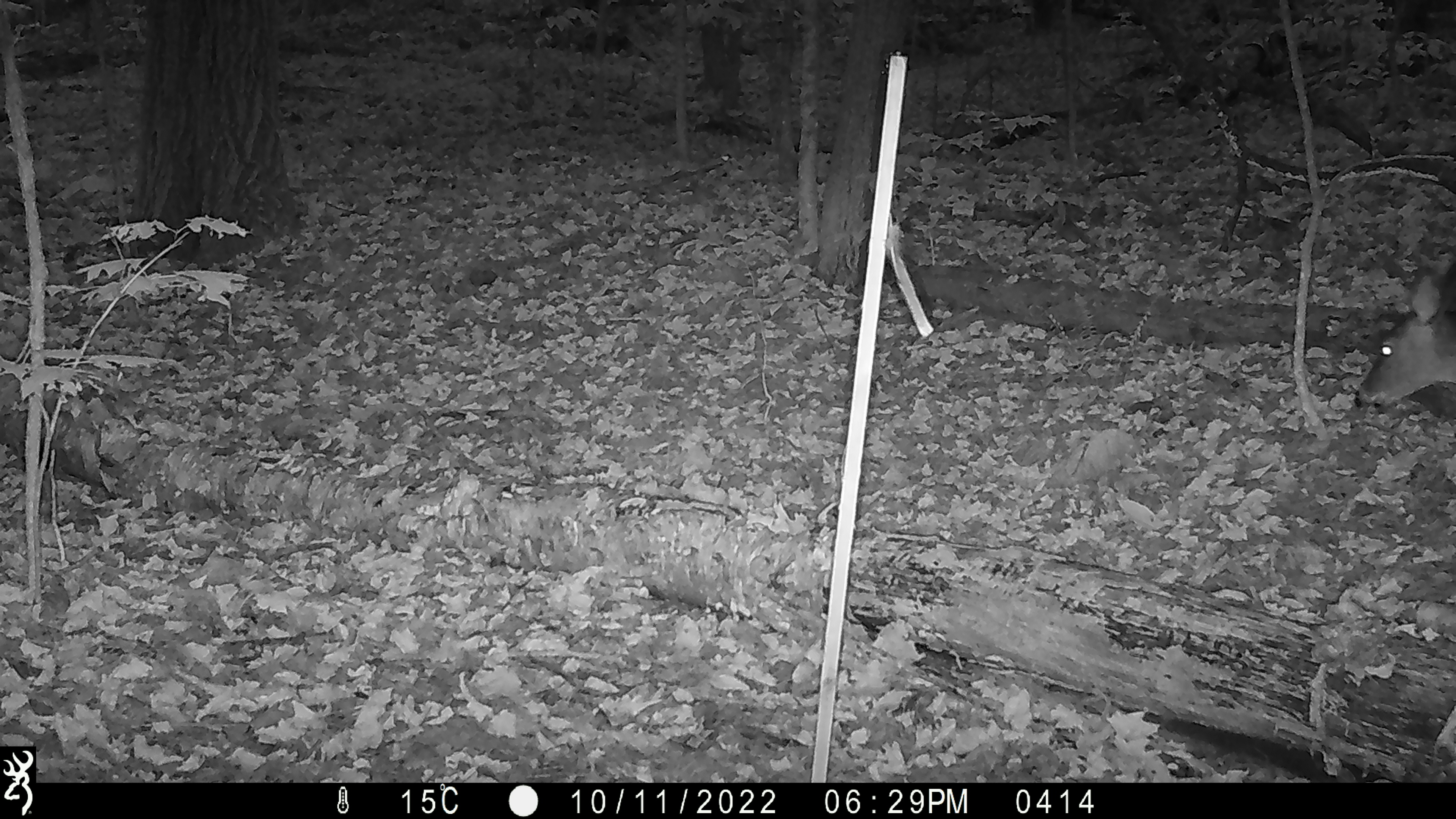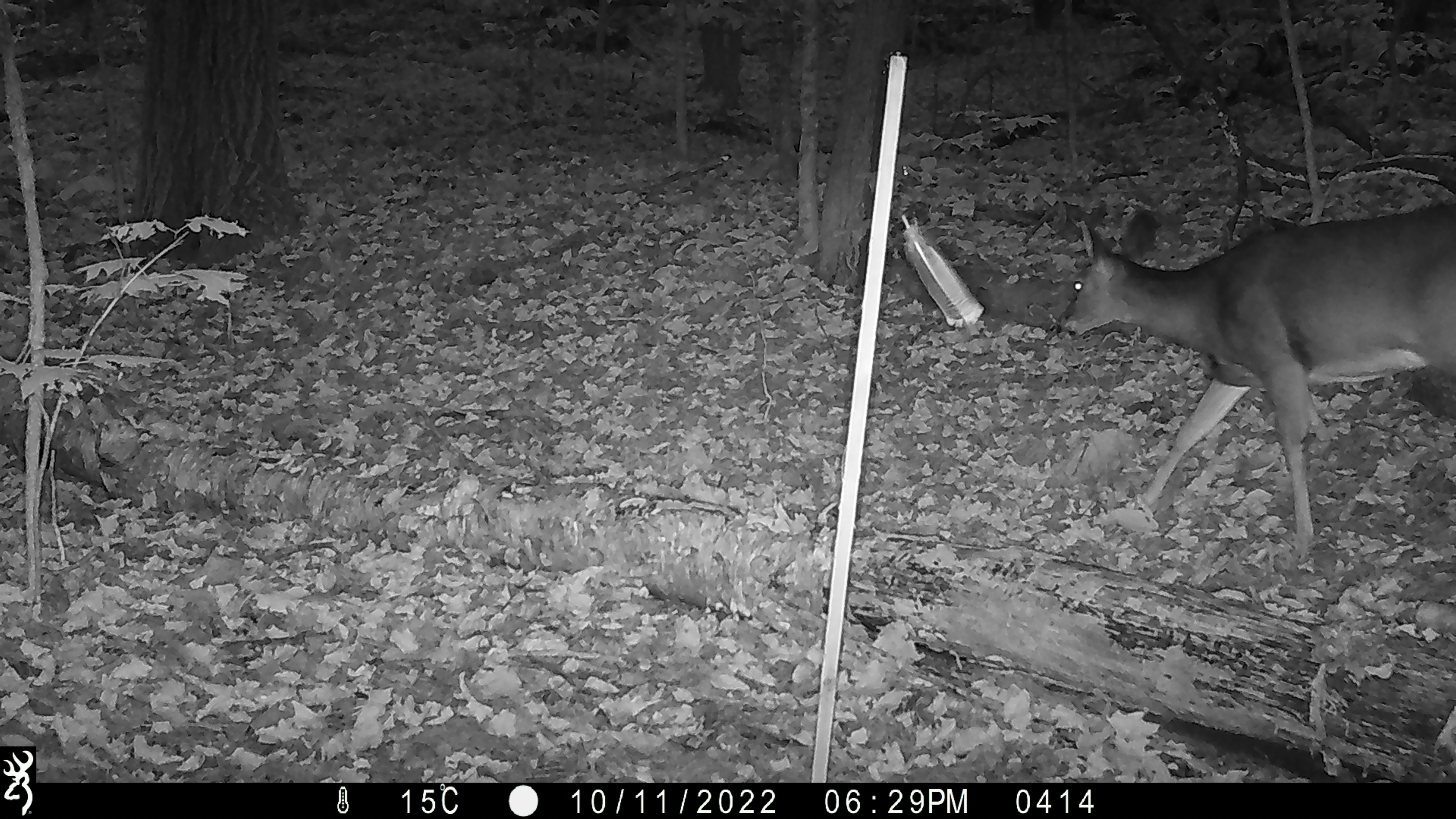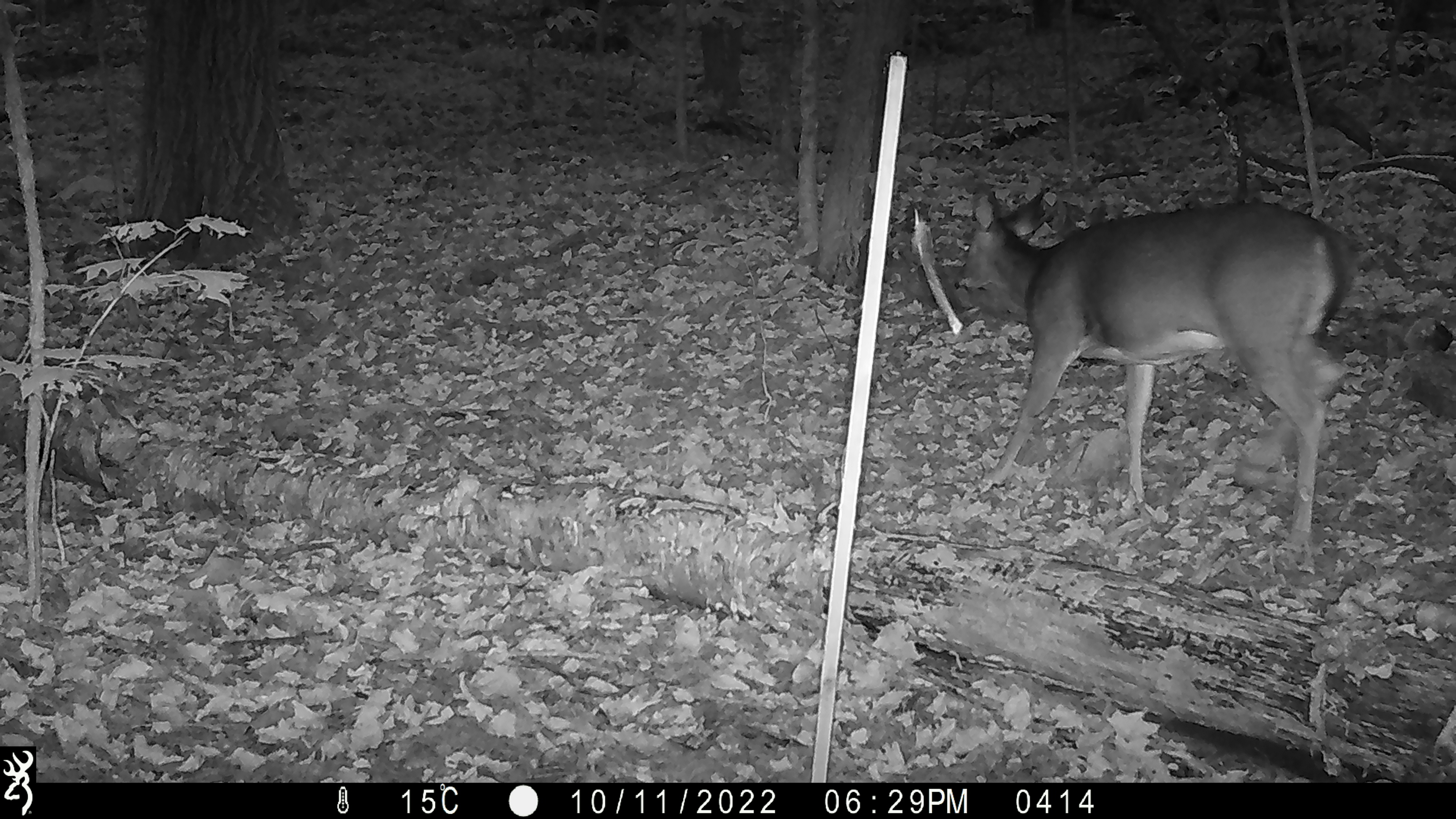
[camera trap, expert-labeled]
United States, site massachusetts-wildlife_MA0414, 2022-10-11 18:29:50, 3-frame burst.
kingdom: Animalia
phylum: Chordata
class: Mammalia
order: Artiodactyla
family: Cervidae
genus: Odocoileus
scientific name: Odocoileus virginianus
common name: white-tailed deer